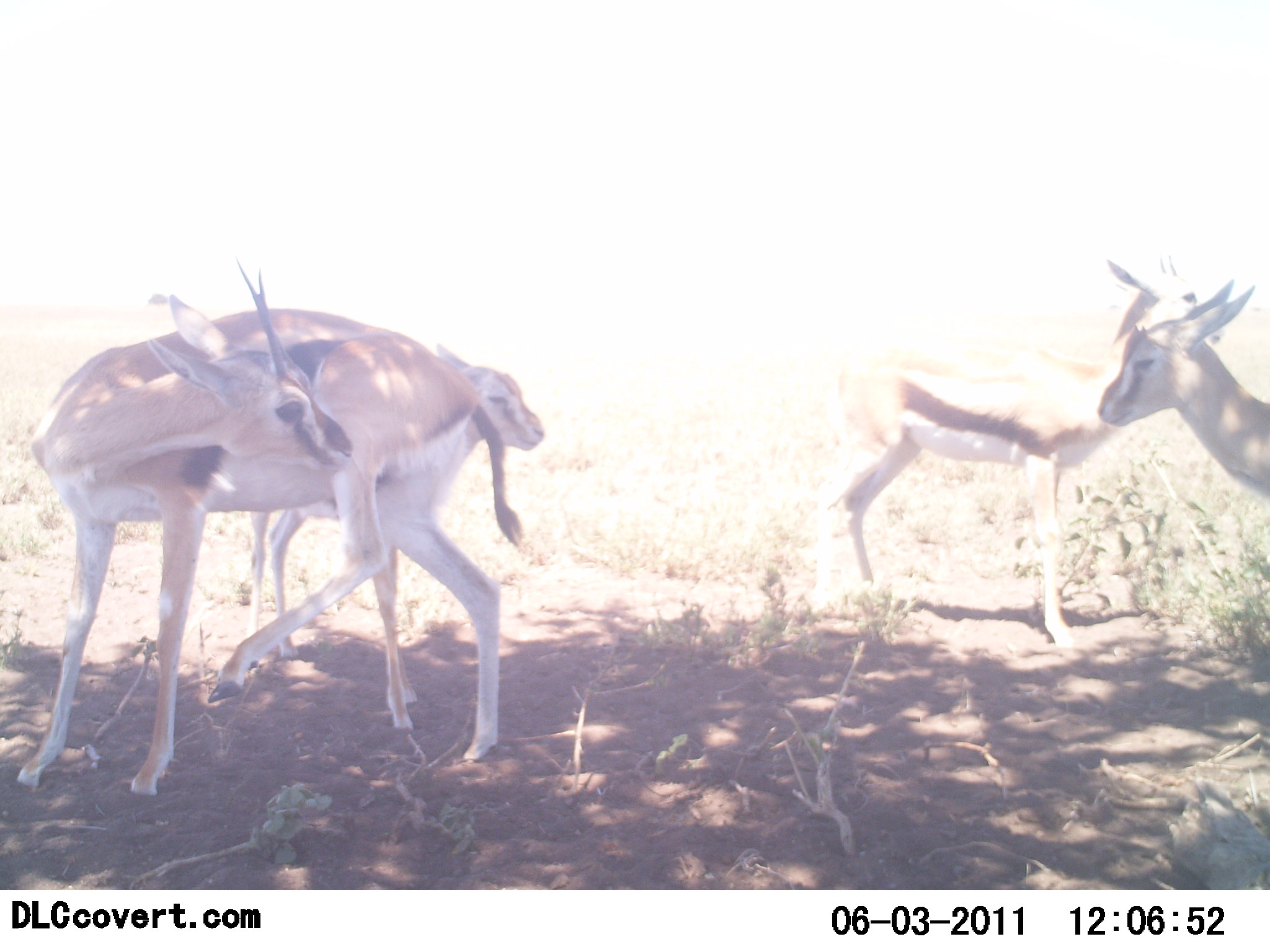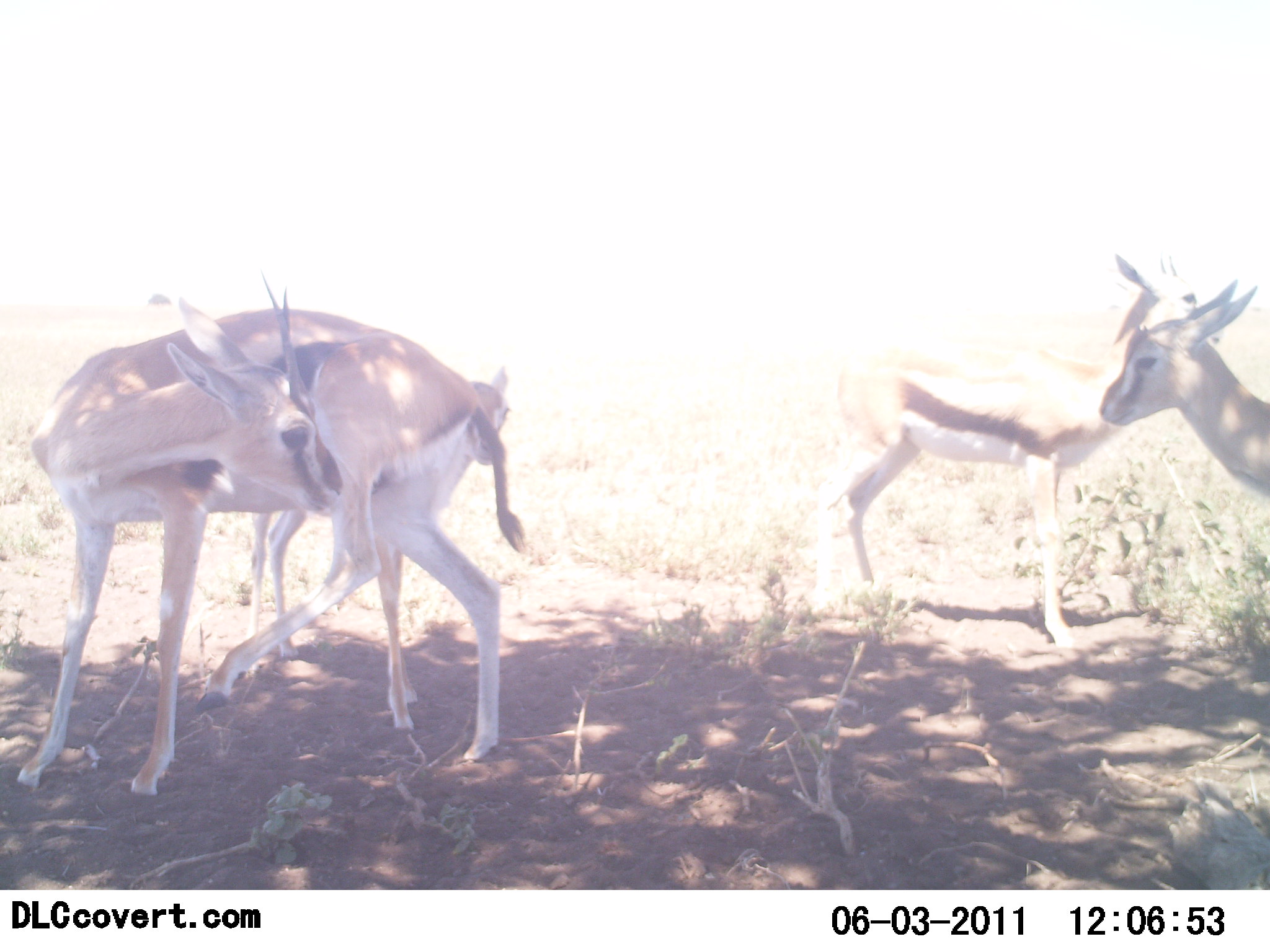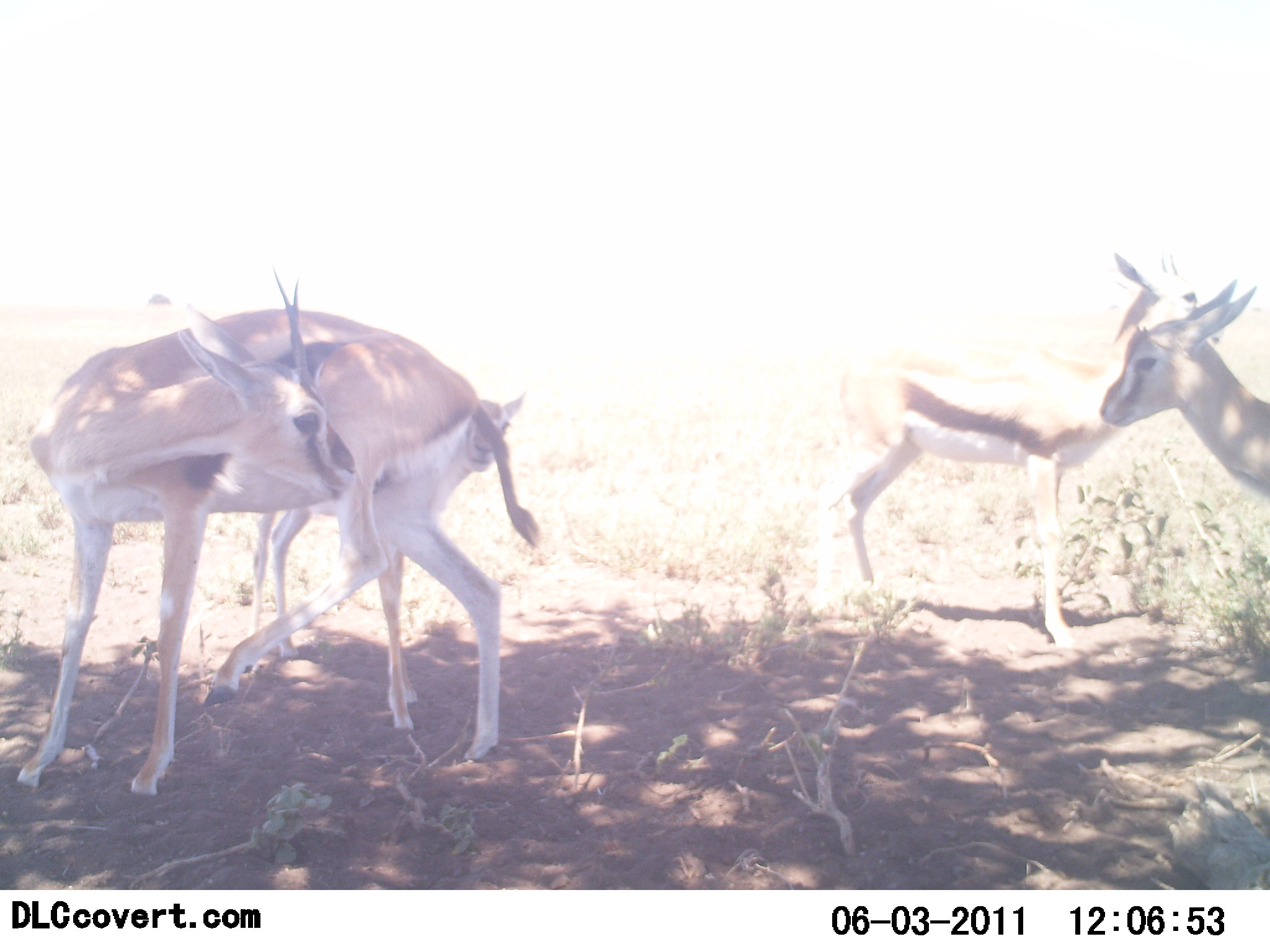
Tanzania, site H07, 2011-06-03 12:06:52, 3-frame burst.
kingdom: Animalia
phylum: Chordata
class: Mammalia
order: Artiodactyla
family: Bovidae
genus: Eudorcas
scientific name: Eudorcas thomsonii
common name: thomson's gazelle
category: gazellethomsons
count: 4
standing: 92%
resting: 8%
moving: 0%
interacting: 8%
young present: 31%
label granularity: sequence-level